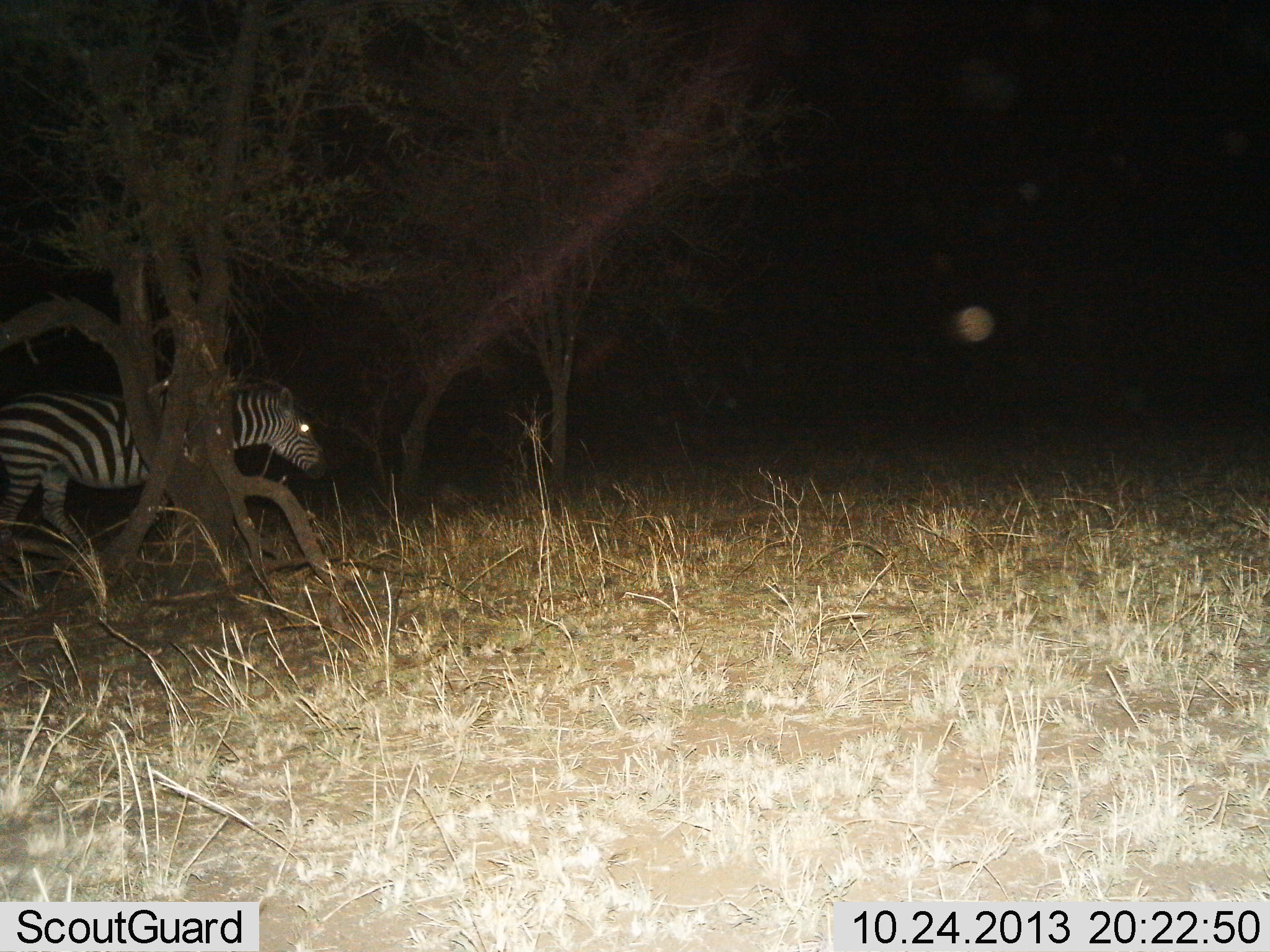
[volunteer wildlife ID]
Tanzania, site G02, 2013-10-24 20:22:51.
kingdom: Animalia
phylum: Chordata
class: Mammalia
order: Perissodactyla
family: Equidae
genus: Equus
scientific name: Equus quagga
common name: plains zebra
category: zebra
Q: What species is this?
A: Zebra (plains zebra) (Equus quagga).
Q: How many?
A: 1.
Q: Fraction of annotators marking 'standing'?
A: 30%.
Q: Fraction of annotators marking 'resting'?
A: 0%.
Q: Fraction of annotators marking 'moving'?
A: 70%.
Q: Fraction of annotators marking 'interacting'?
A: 0%.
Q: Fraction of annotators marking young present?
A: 0%.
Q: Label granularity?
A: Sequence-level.